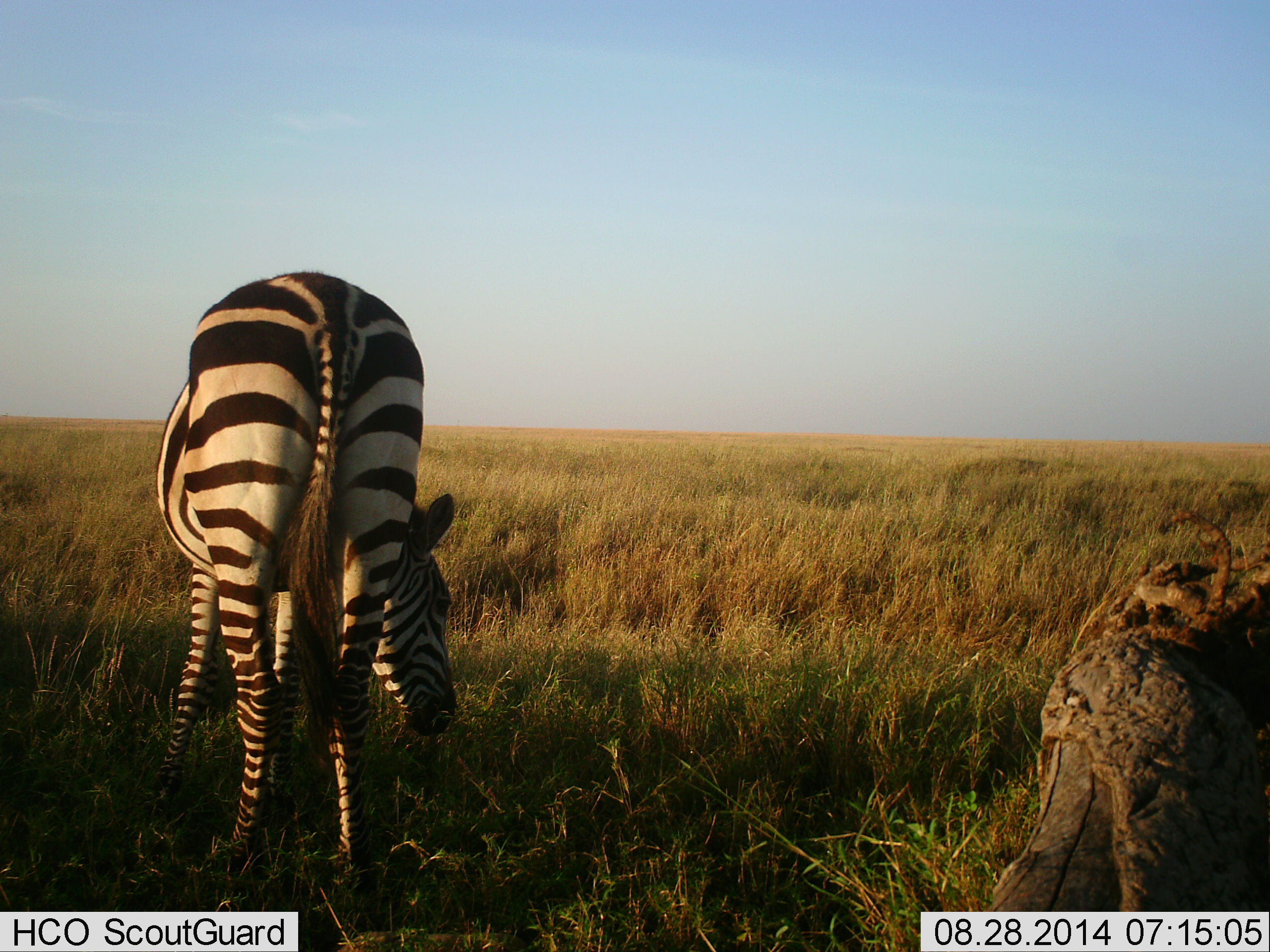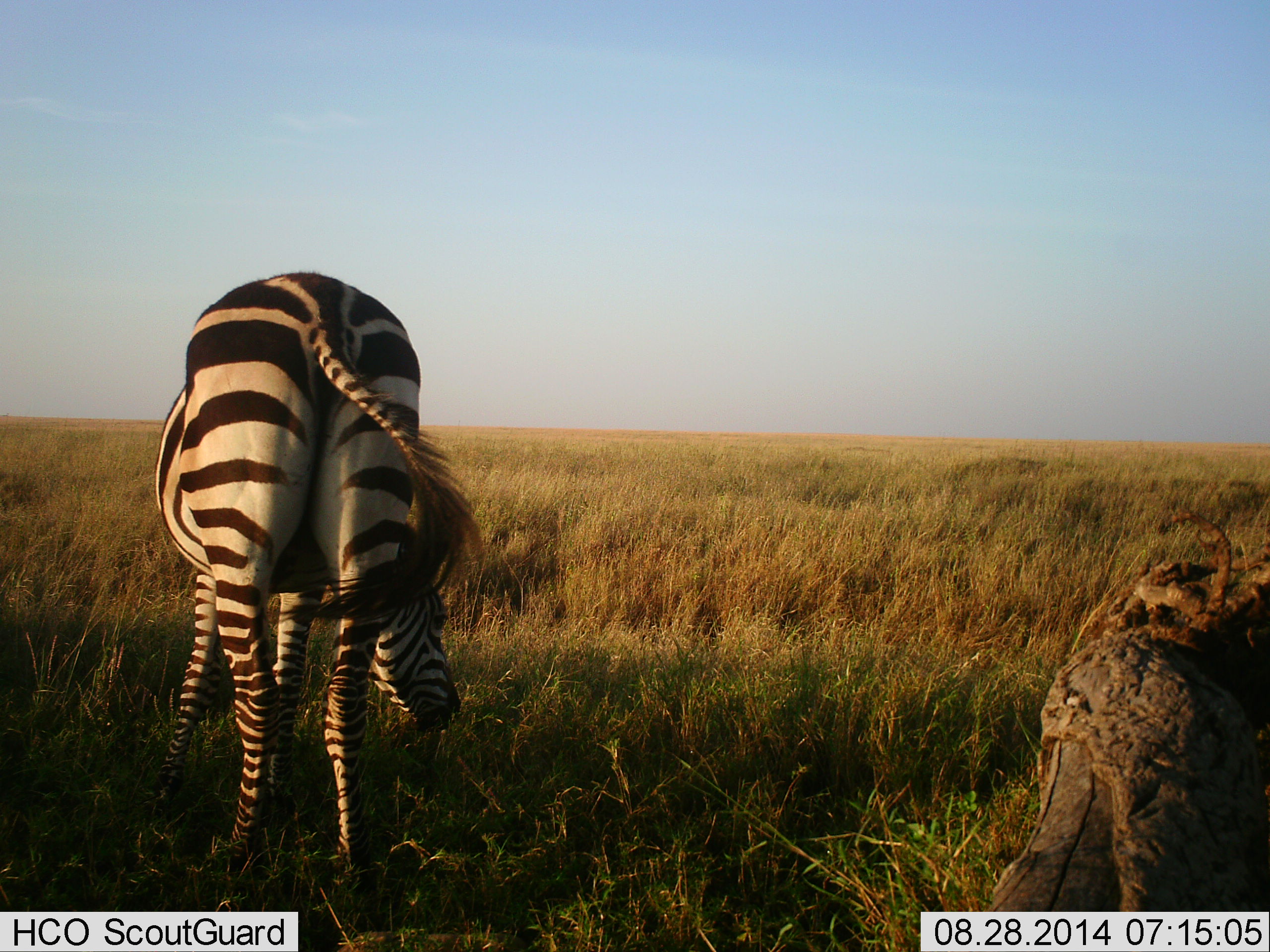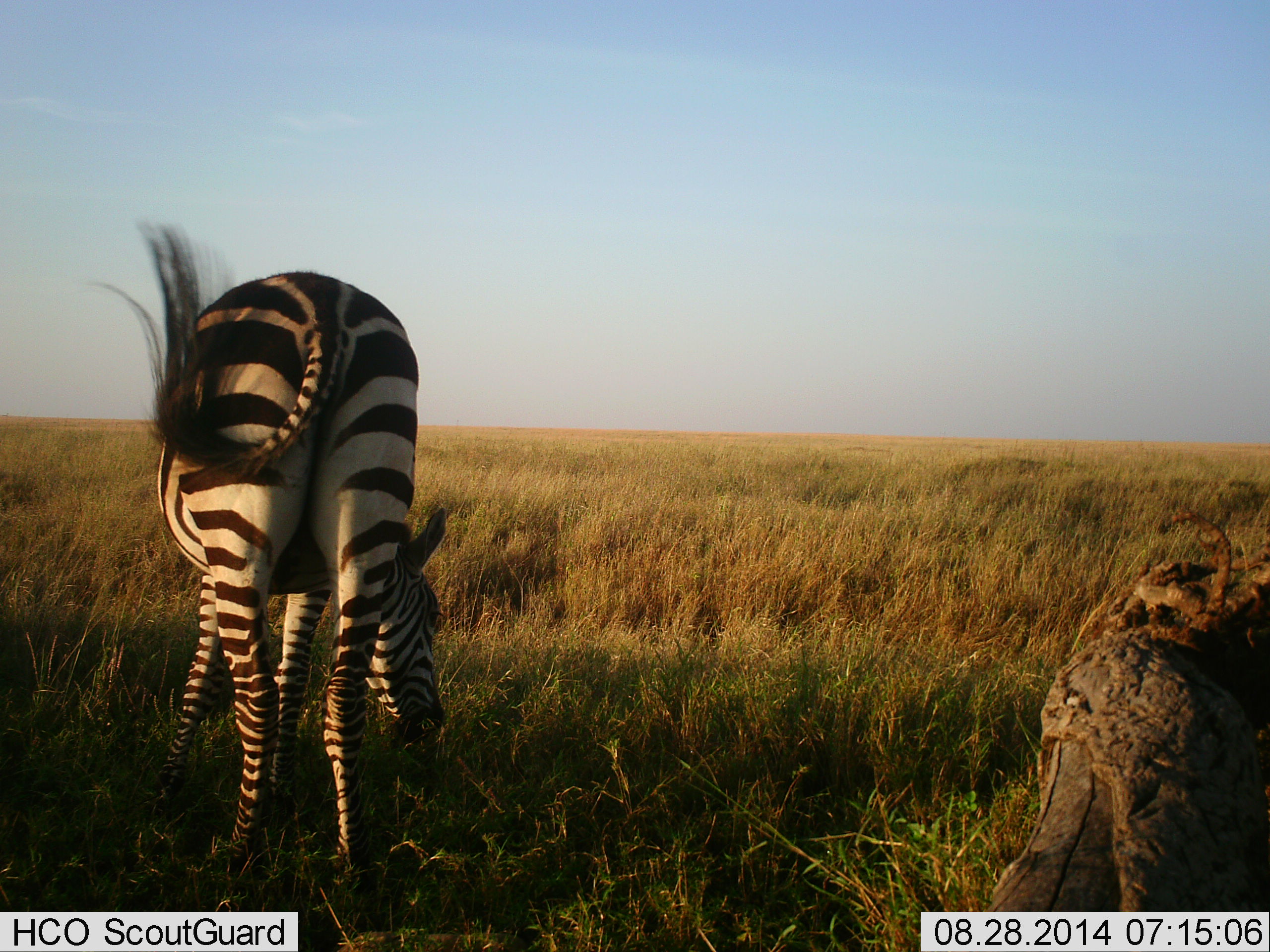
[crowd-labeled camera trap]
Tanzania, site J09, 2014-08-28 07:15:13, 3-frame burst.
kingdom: Animalia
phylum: Chordata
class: Mammalia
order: Perissodactyla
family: Equidae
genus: Equus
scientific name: Equus quagga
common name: plains zebra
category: zebra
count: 1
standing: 20%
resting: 0%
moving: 0%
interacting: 0%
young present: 0%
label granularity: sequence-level